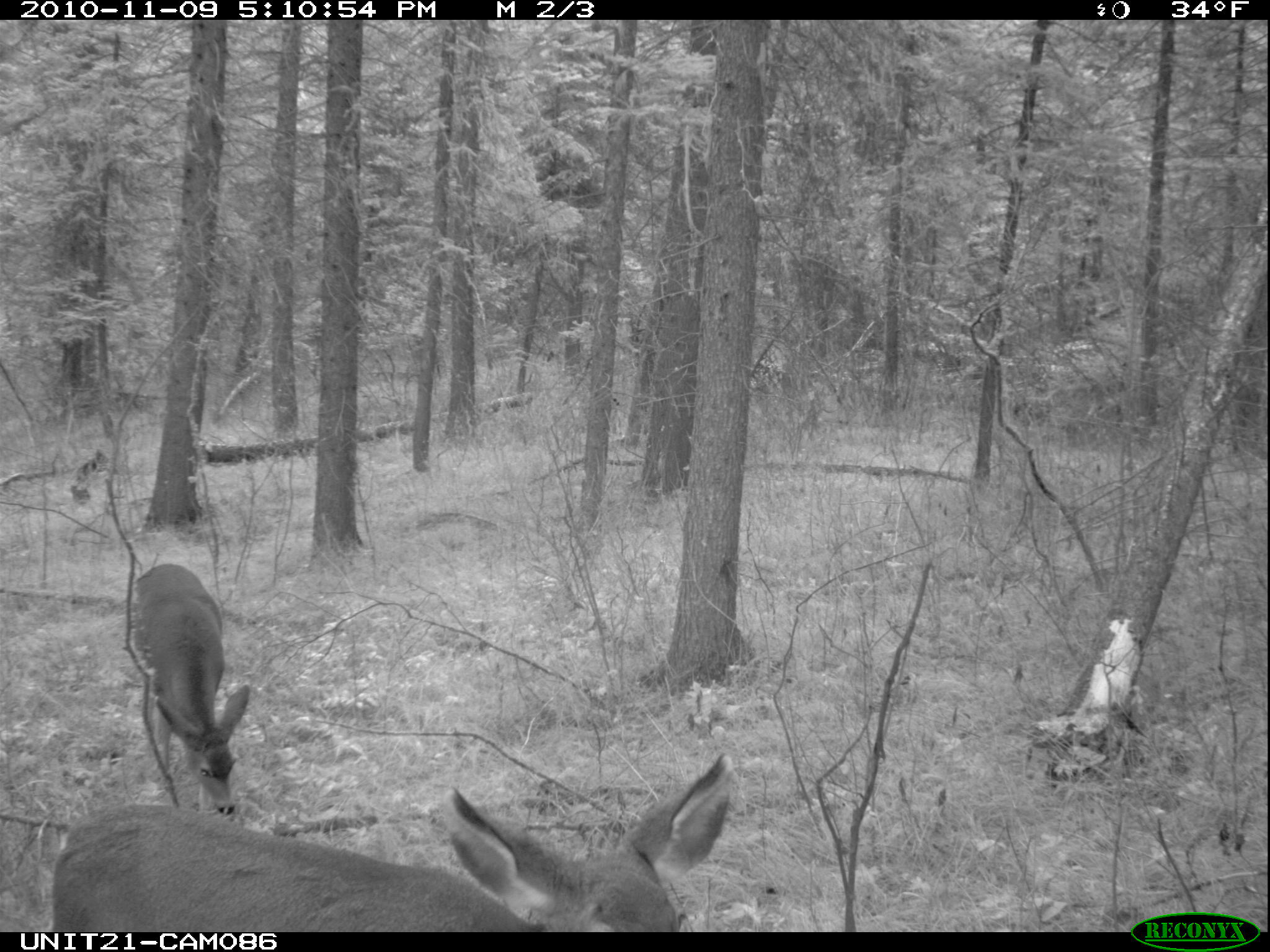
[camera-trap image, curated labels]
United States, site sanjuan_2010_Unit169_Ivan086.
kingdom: Animalia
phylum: Chordata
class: Mammalia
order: Artiodactyla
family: Cervidae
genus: Odocoileus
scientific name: Odocoileus hemionus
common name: mule deer